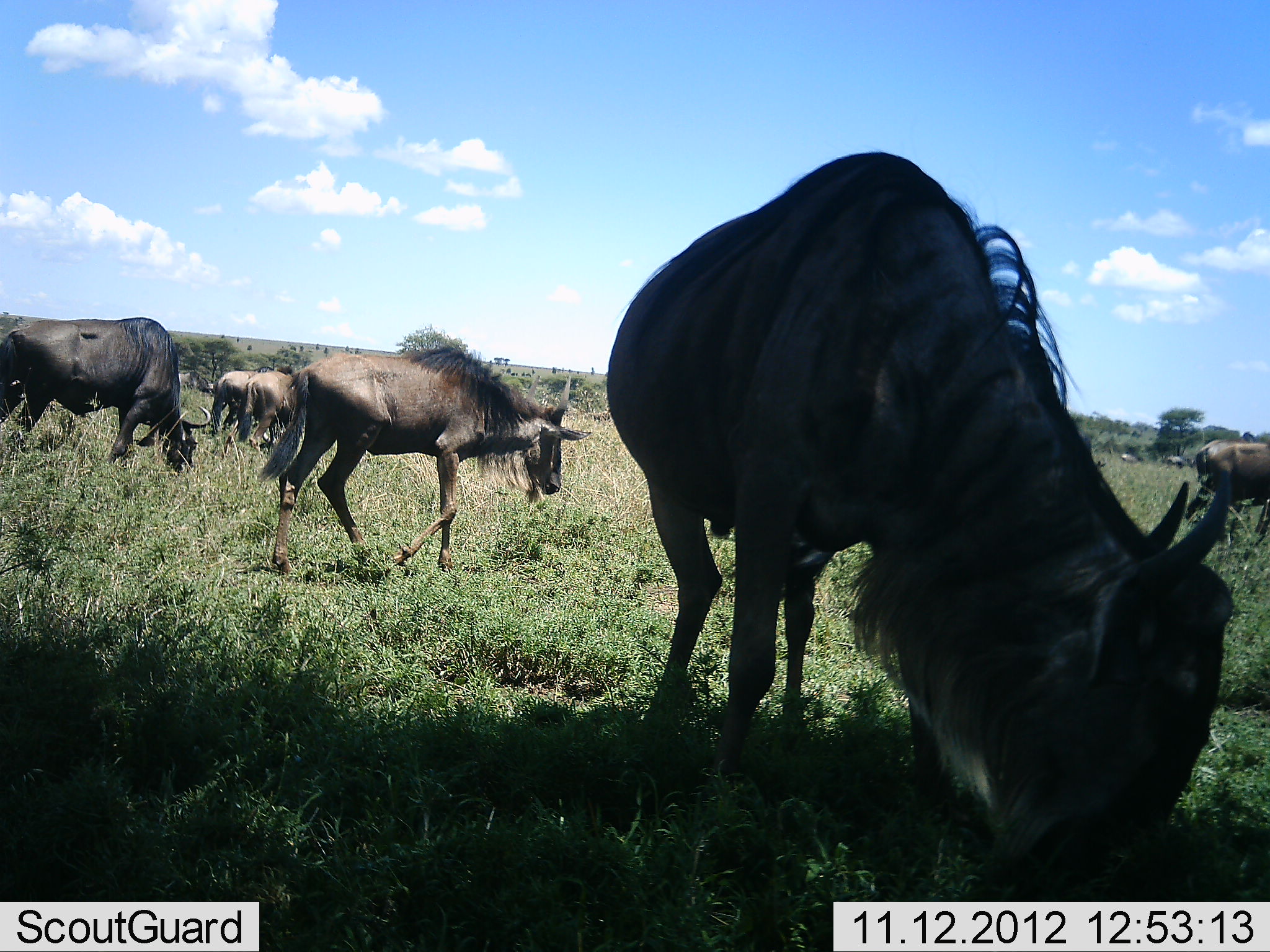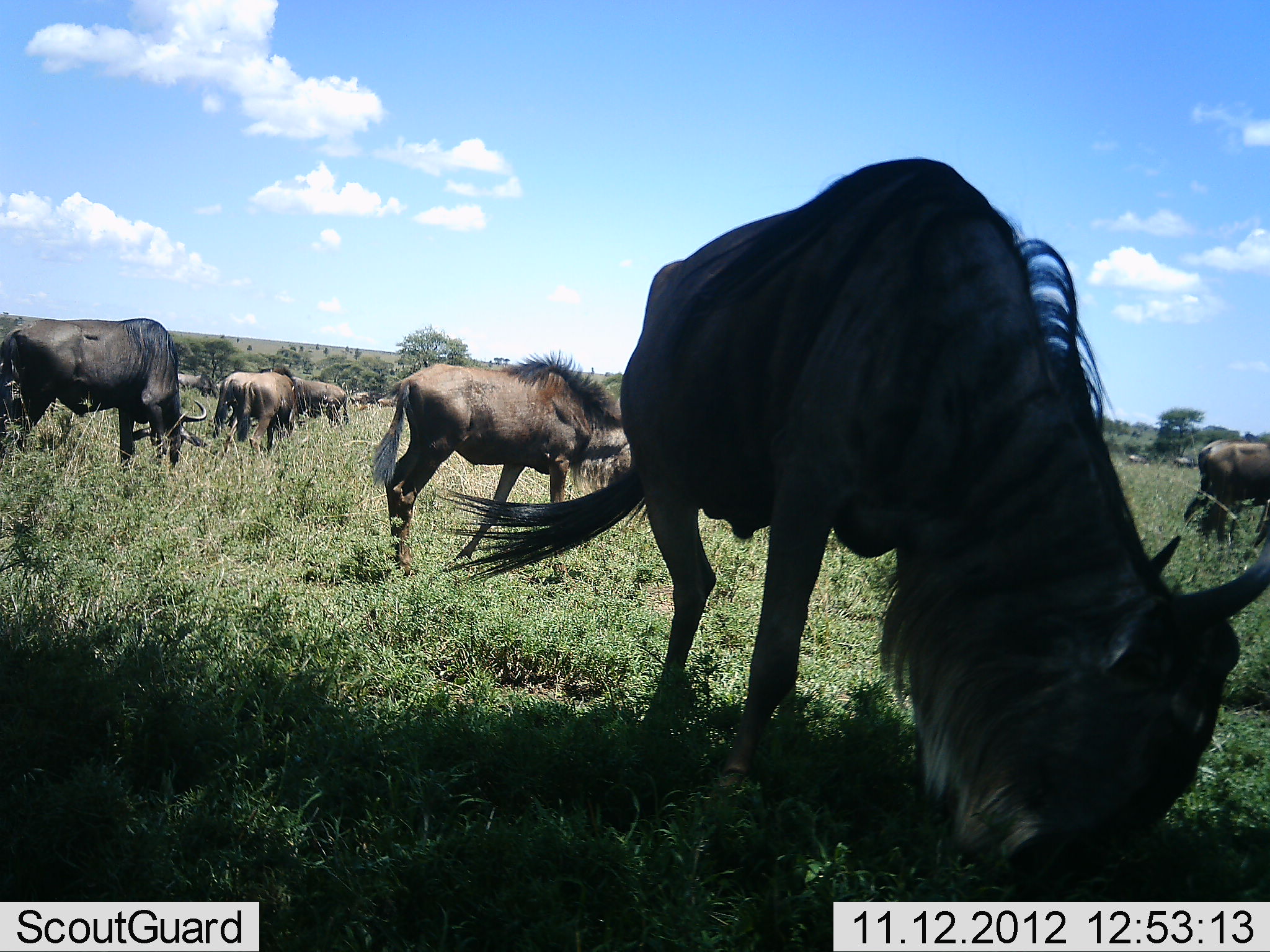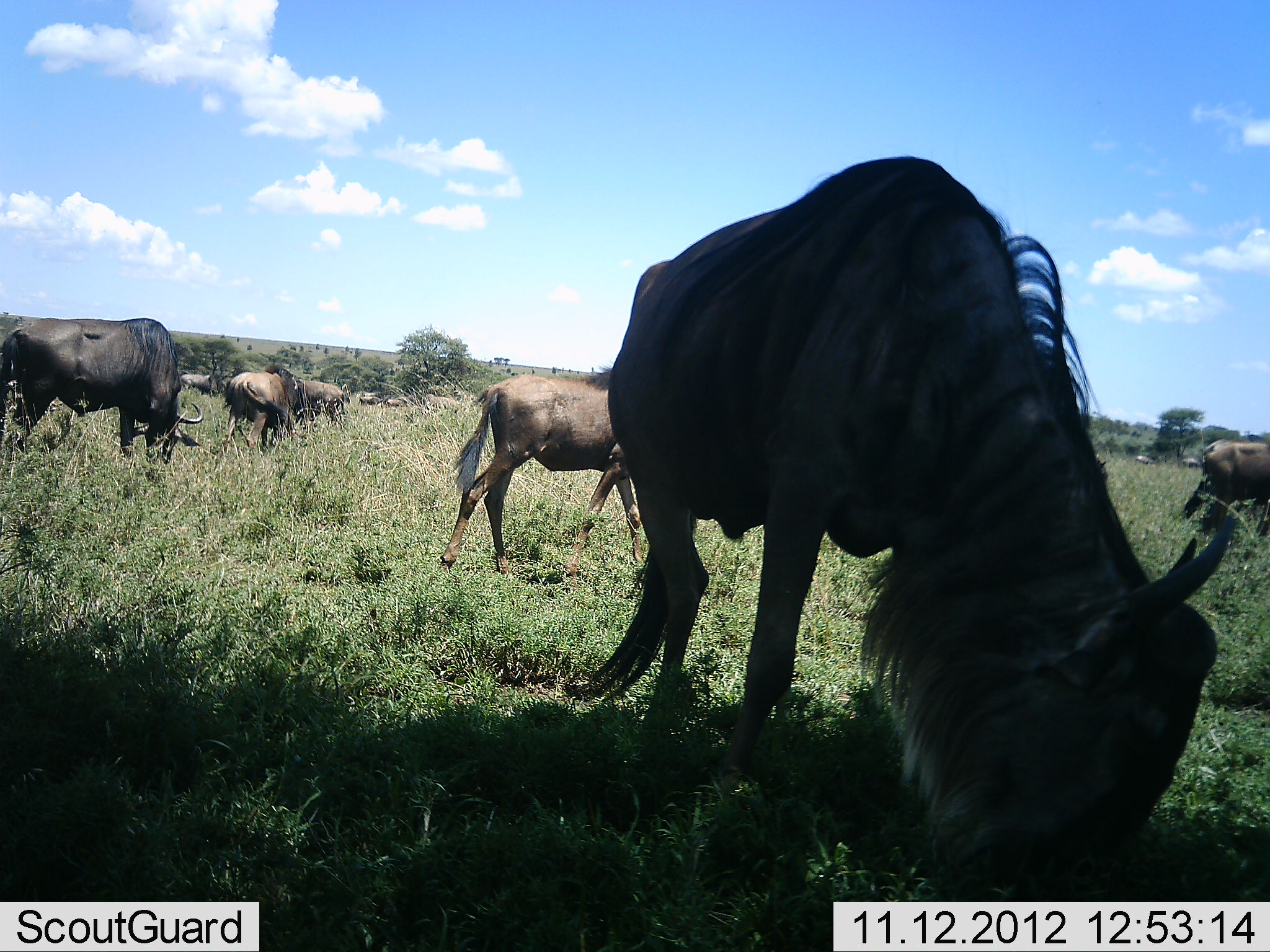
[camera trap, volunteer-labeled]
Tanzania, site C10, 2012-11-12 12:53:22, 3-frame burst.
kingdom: Animalia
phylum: Chordata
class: Mammalia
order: Artiodactyla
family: Bovidae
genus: Connochaetes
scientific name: Connochaetes taurinus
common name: blue wildebeest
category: wildebeest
Wildebeest (blue wildebeest) (Connochaetes taurinus), count 11-50. Behavior (volunteer vote fractions): standing 20%, resting 0%, moving 40%, interacting 0%. Young present (vote fraction): 0%. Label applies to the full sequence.